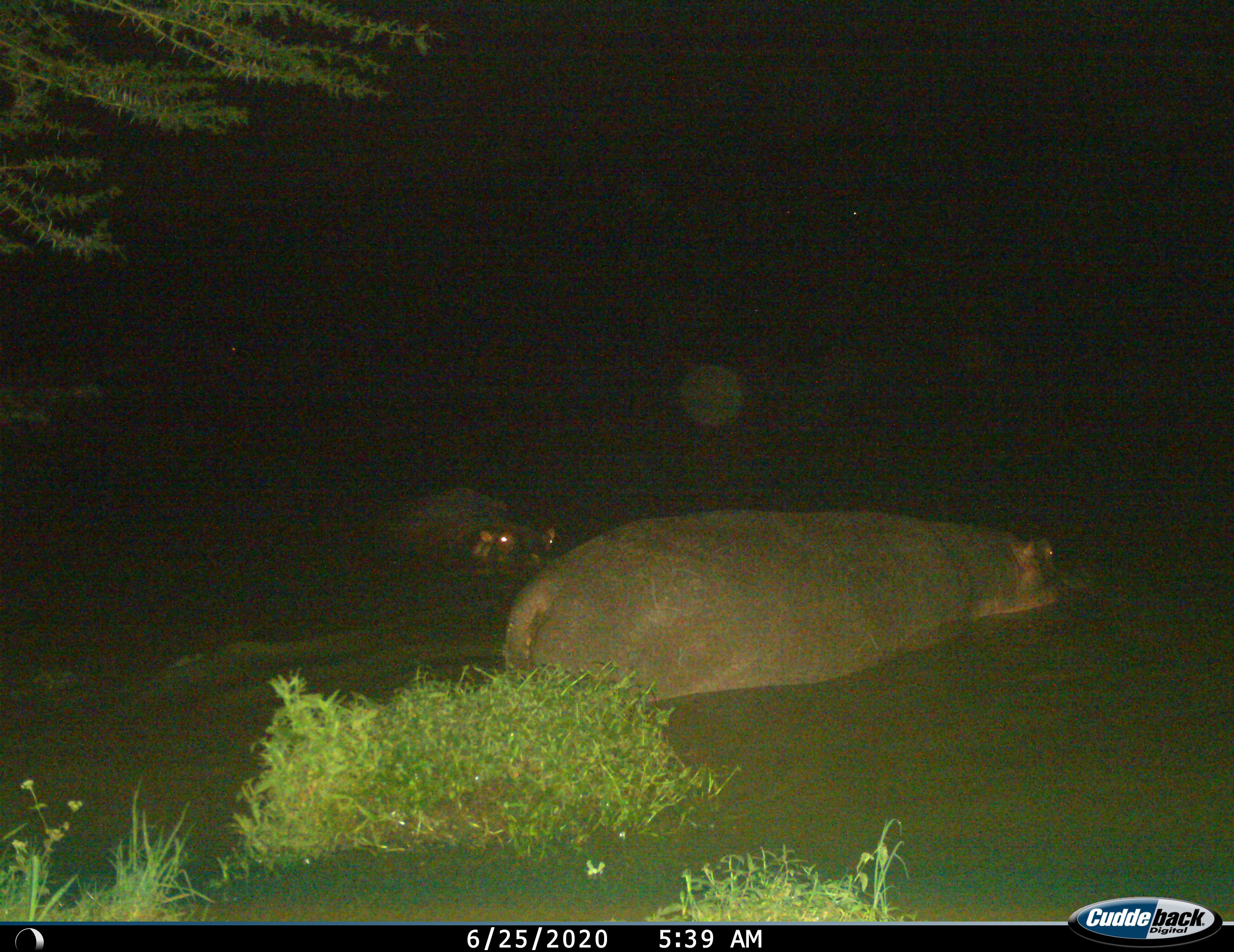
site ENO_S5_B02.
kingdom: Animalia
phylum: Chordata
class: Mammalia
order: Artiodactyla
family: Hippopotamidae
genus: Hippopotamus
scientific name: Hippopotamus amphibius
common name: hippopotamus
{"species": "hippopotamus (Hippopotamus amphibius)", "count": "2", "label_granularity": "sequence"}